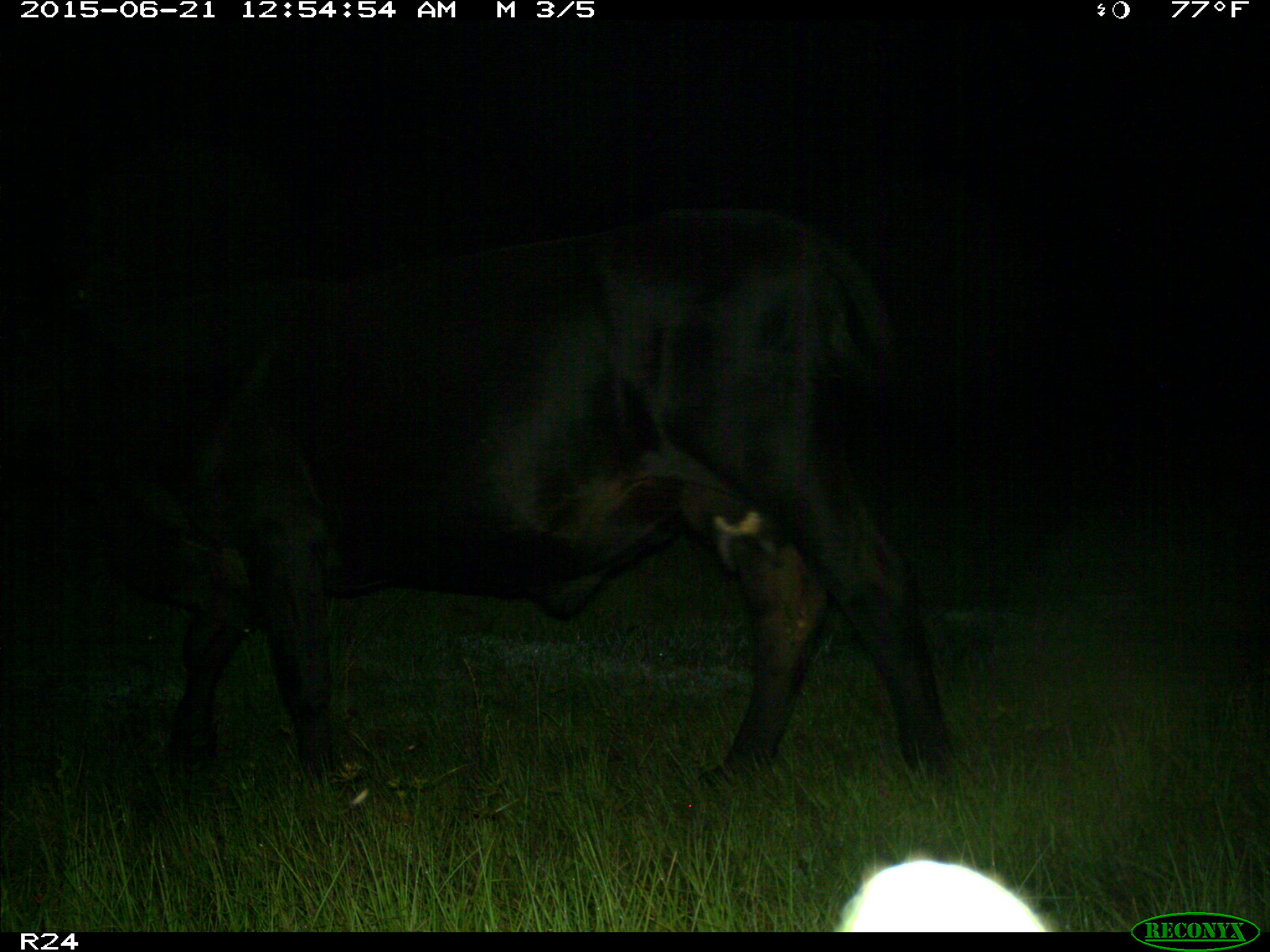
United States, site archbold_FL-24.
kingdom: Animalia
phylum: Chordata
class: Mammalia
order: Artiodactyla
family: Bovidae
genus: Bos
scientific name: Bos taurus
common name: domestic cow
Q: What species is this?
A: Bos taurus (domestic cow).